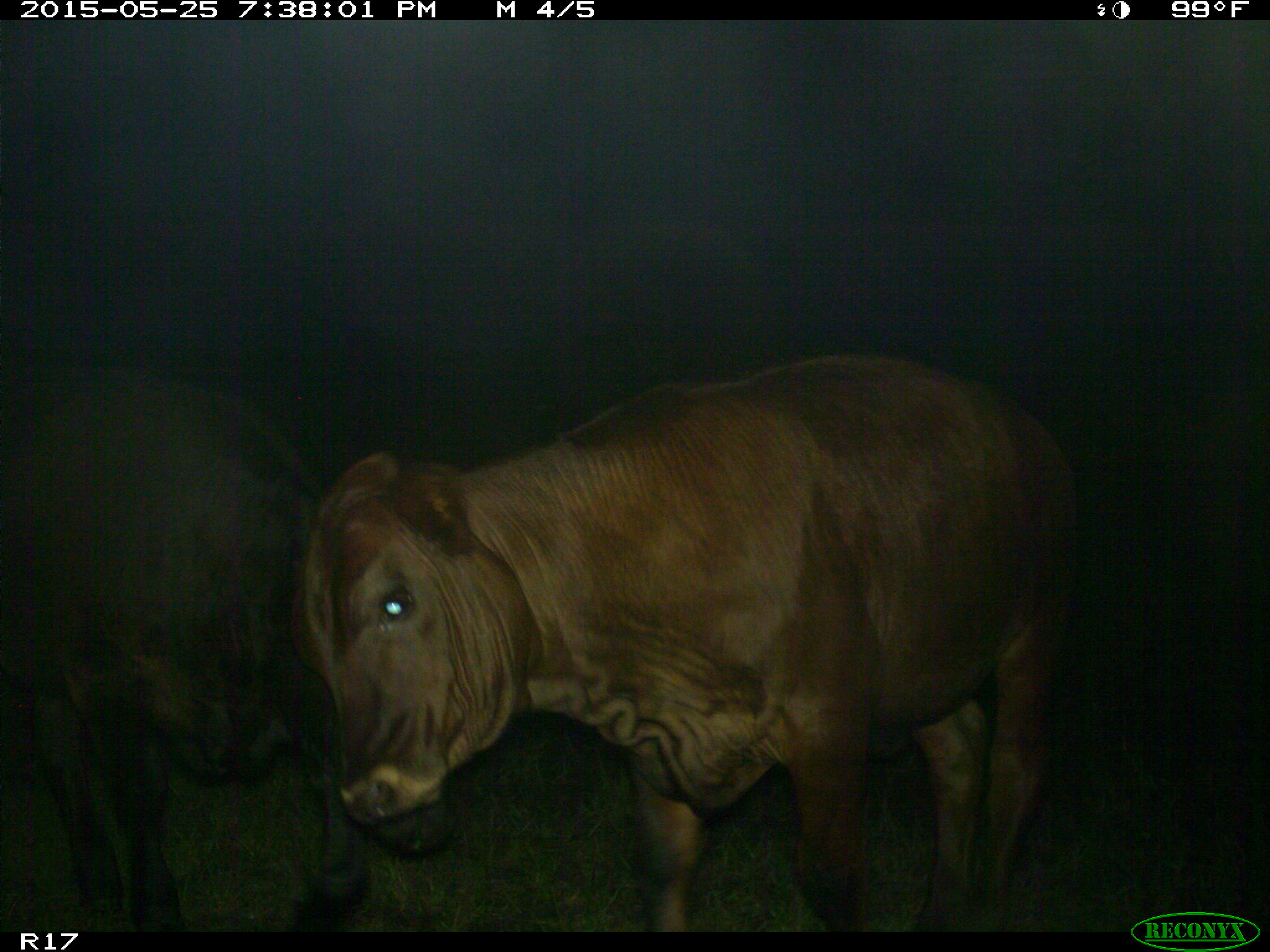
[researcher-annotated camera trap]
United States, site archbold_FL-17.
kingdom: Animalia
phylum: Chordata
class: Mammalia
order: Artiodactyla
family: Bovidae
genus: Bos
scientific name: Bos taurus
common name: domestic cow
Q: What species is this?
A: Bos taurus (domestic cow).